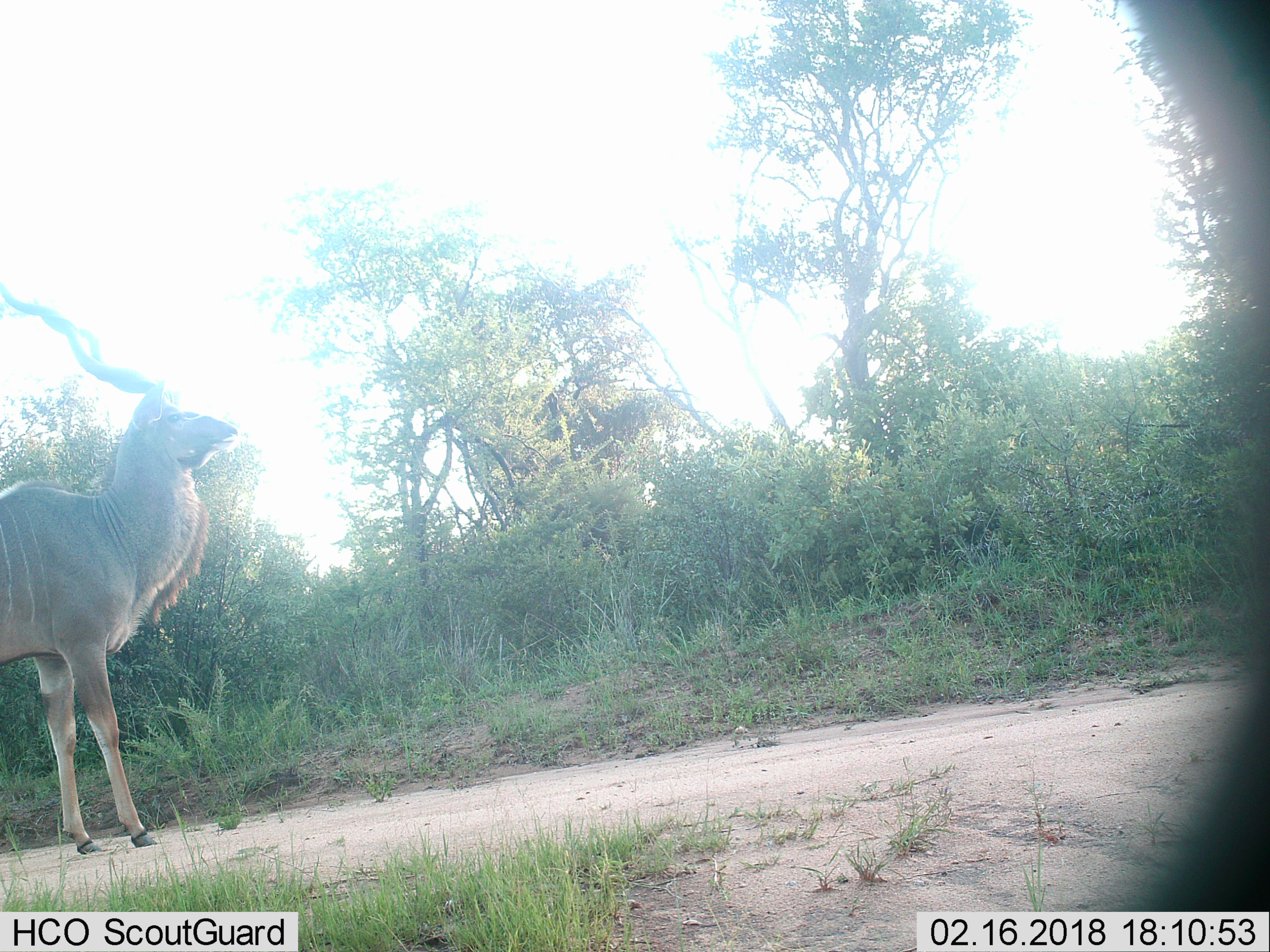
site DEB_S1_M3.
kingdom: Animalia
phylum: Chordata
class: Mammalia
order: Artiodactyla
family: Bovidae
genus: Tragelaphus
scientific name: Tragelaphus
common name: kudu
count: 1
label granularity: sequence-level